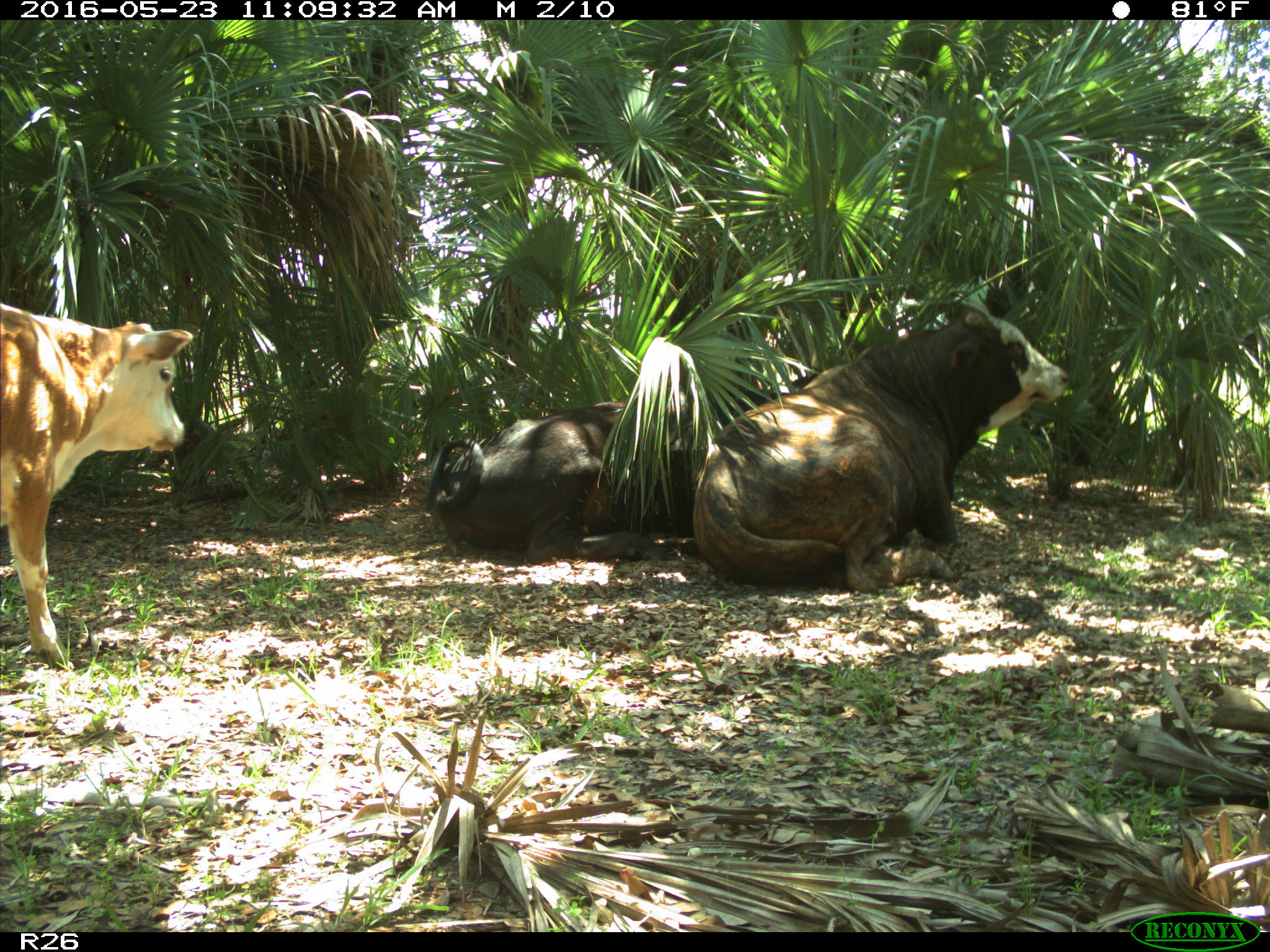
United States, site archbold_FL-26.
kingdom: Animalia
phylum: Chordata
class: Mammalia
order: Artiodactyla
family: Bovidae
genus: Bos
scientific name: Bos taurus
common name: domestic cow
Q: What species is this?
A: Bos taurus (domestic cow).